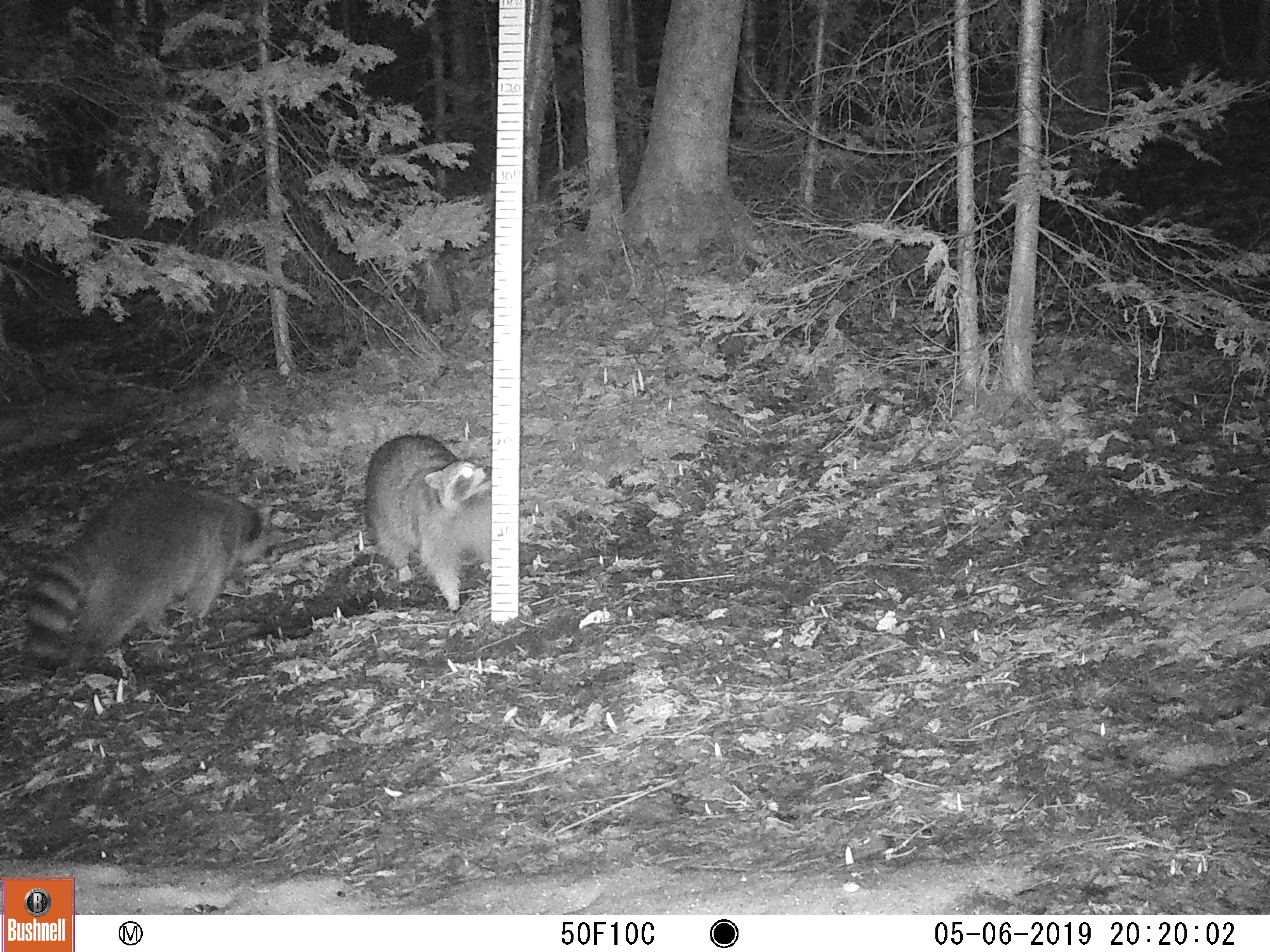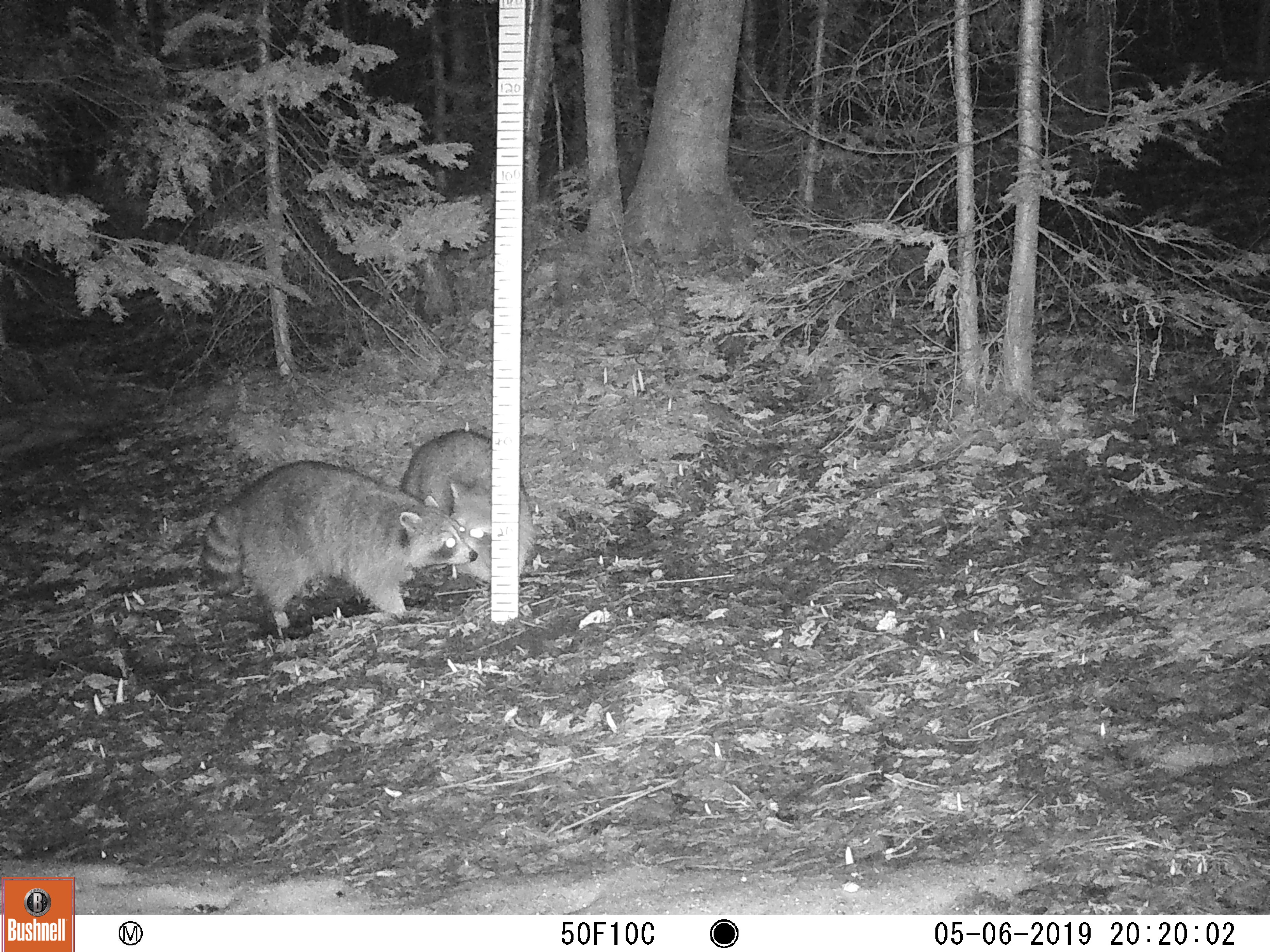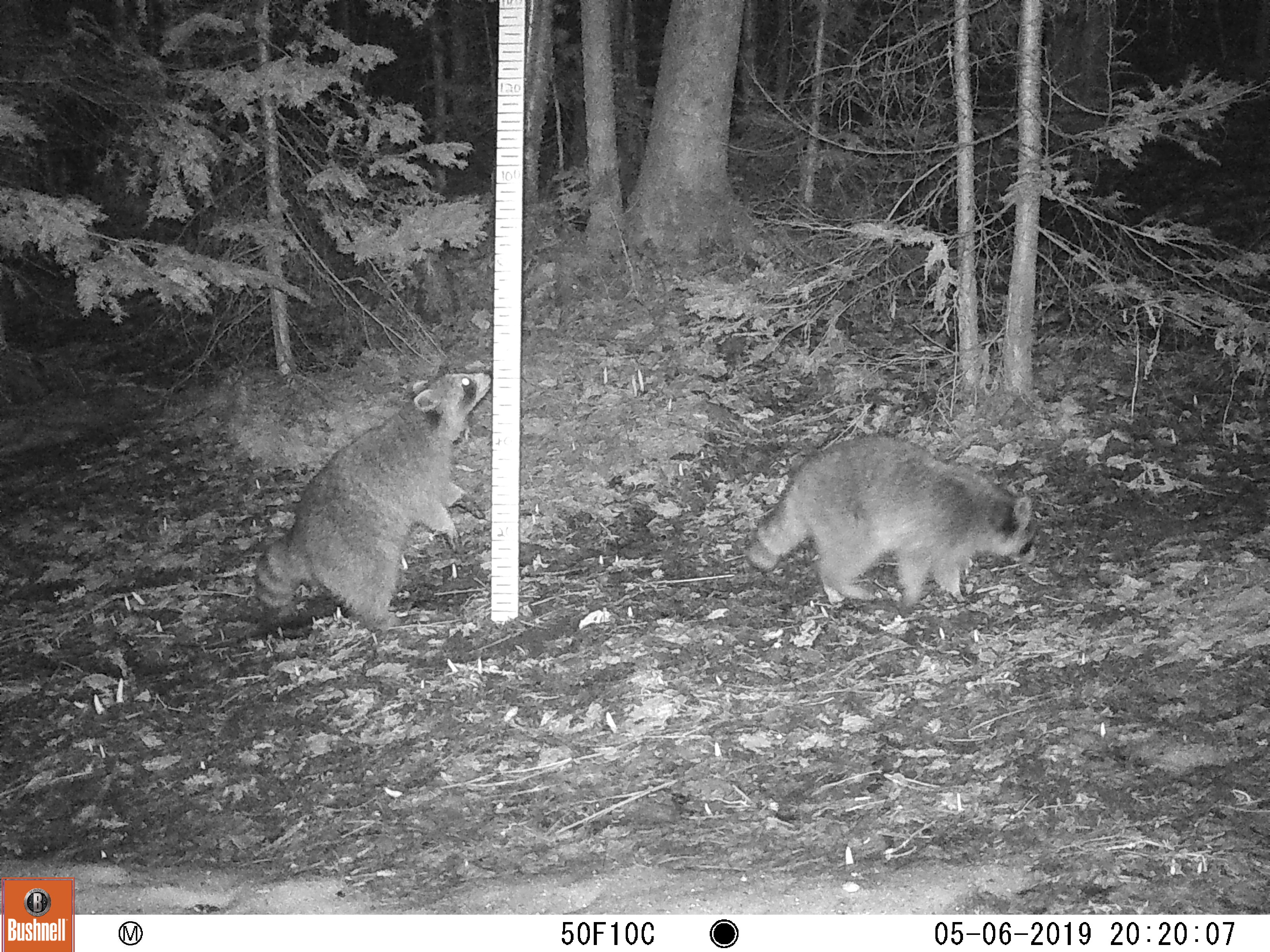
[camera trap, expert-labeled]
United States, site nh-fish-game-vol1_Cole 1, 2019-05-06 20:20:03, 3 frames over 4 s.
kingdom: Animalia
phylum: Chordata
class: Mammalia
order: Carnivora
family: Procyonidae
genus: Procyon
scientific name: Procyon lotor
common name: raccoon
Raccoon (Procyon lotor).